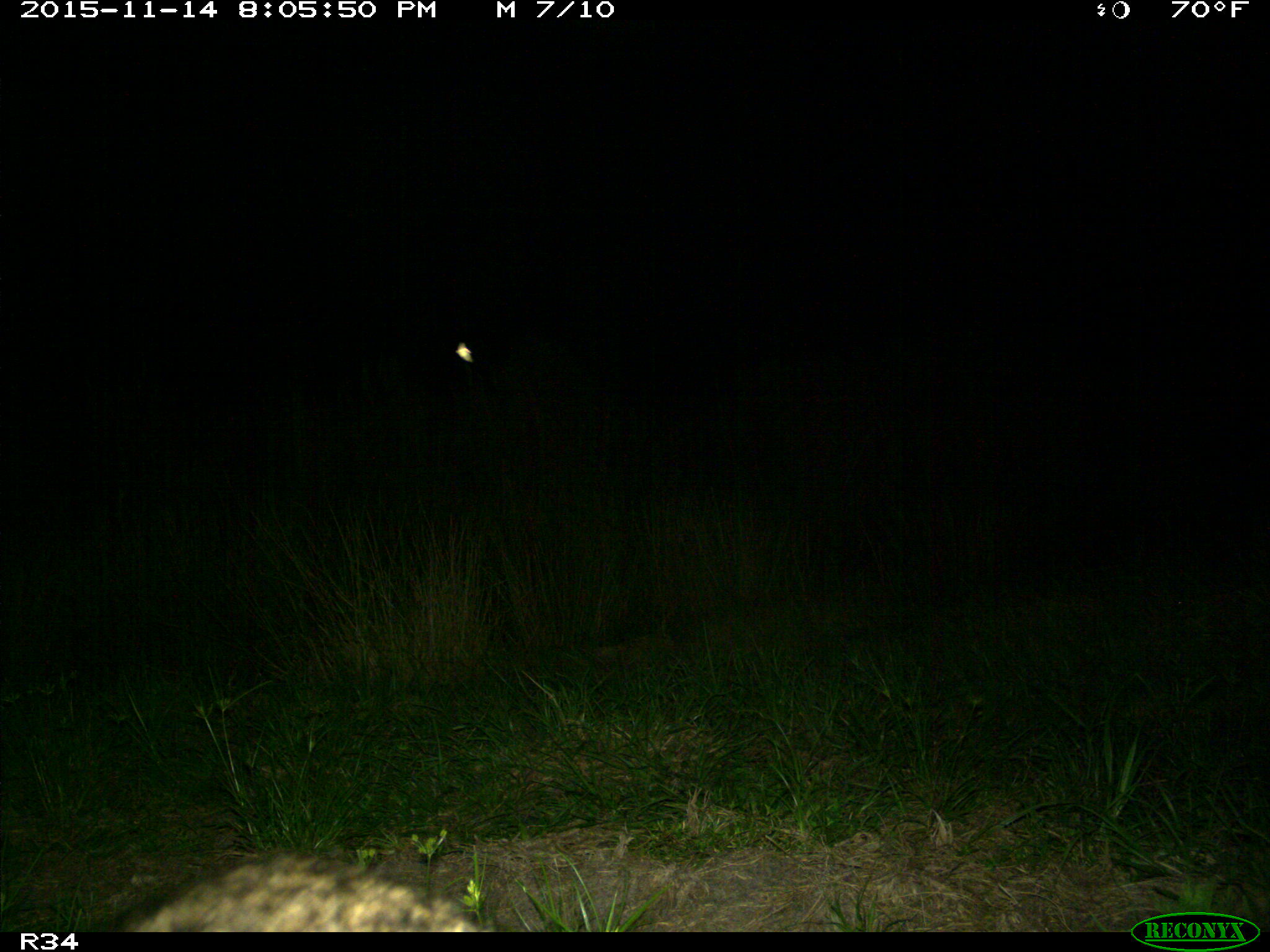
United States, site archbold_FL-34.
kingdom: Animalia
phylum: Chordata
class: Mammalia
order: Carnivora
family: Procyonidae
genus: Procyon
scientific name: Procyon lotor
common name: common raccoon